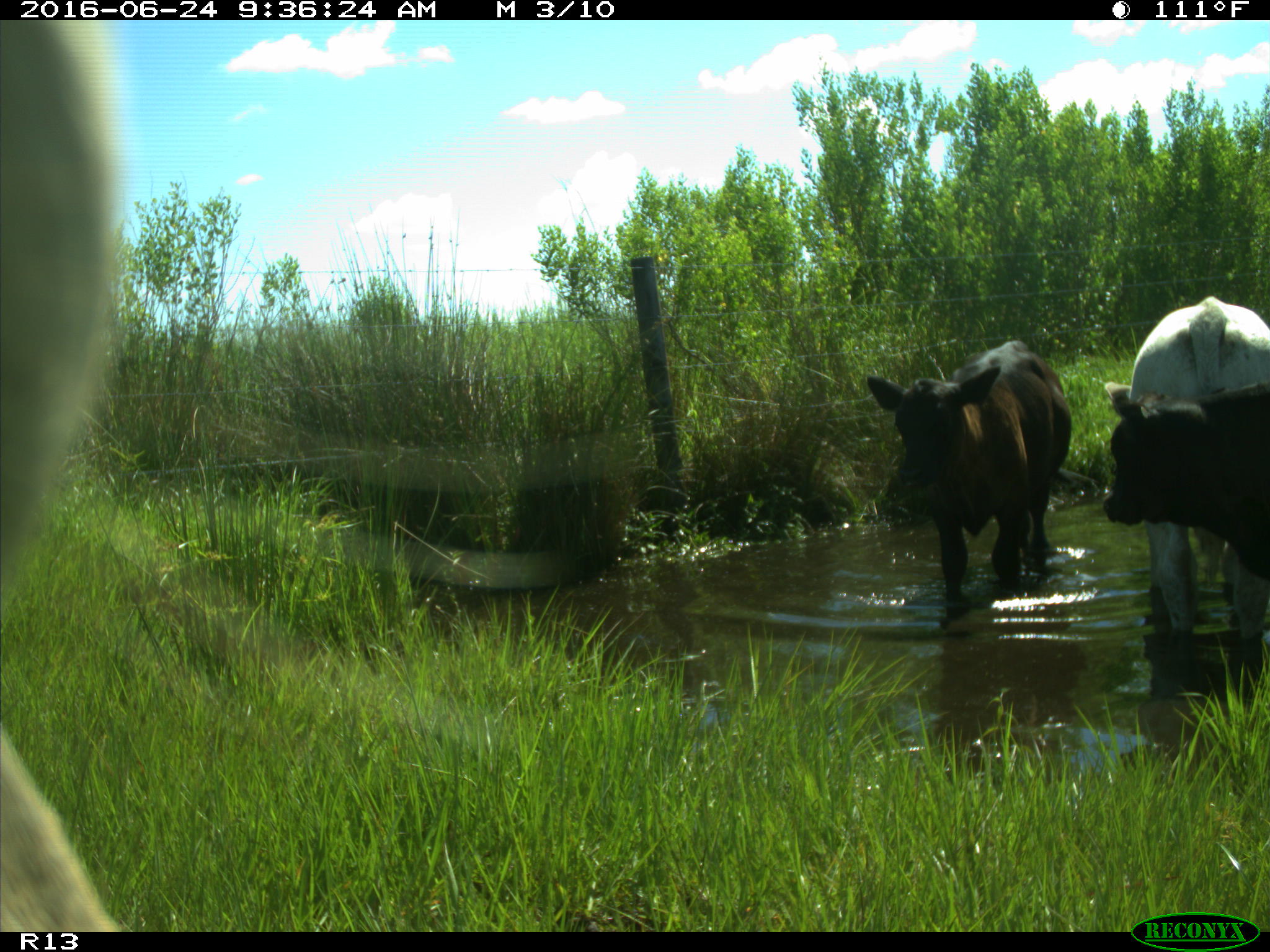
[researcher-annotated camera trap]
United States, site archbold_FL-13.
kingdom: Animalia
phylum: Chordata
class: Mammalia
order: Artiodactyla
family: Bovidae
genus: Bos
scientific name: Bos taurus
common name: domestic cow